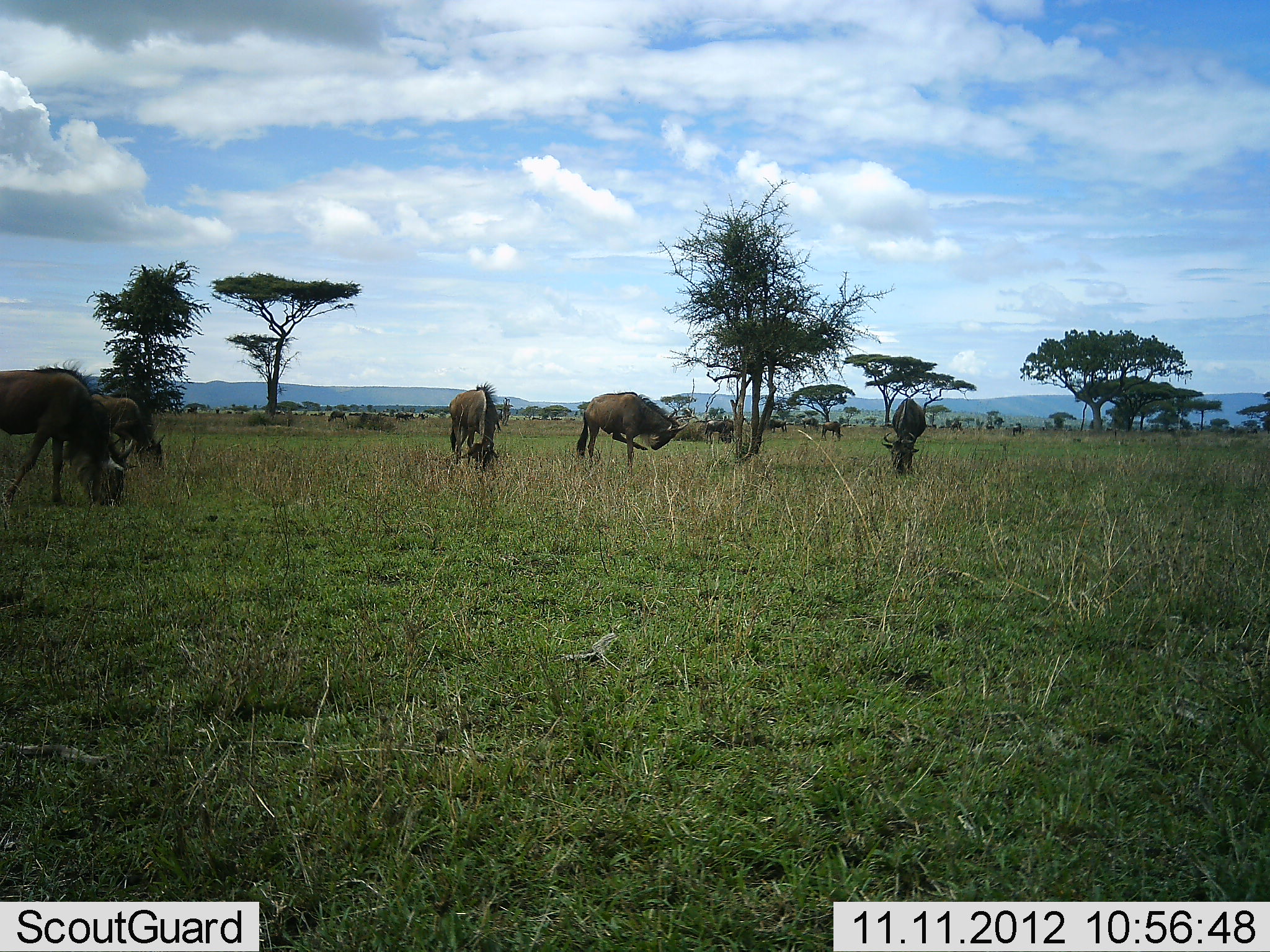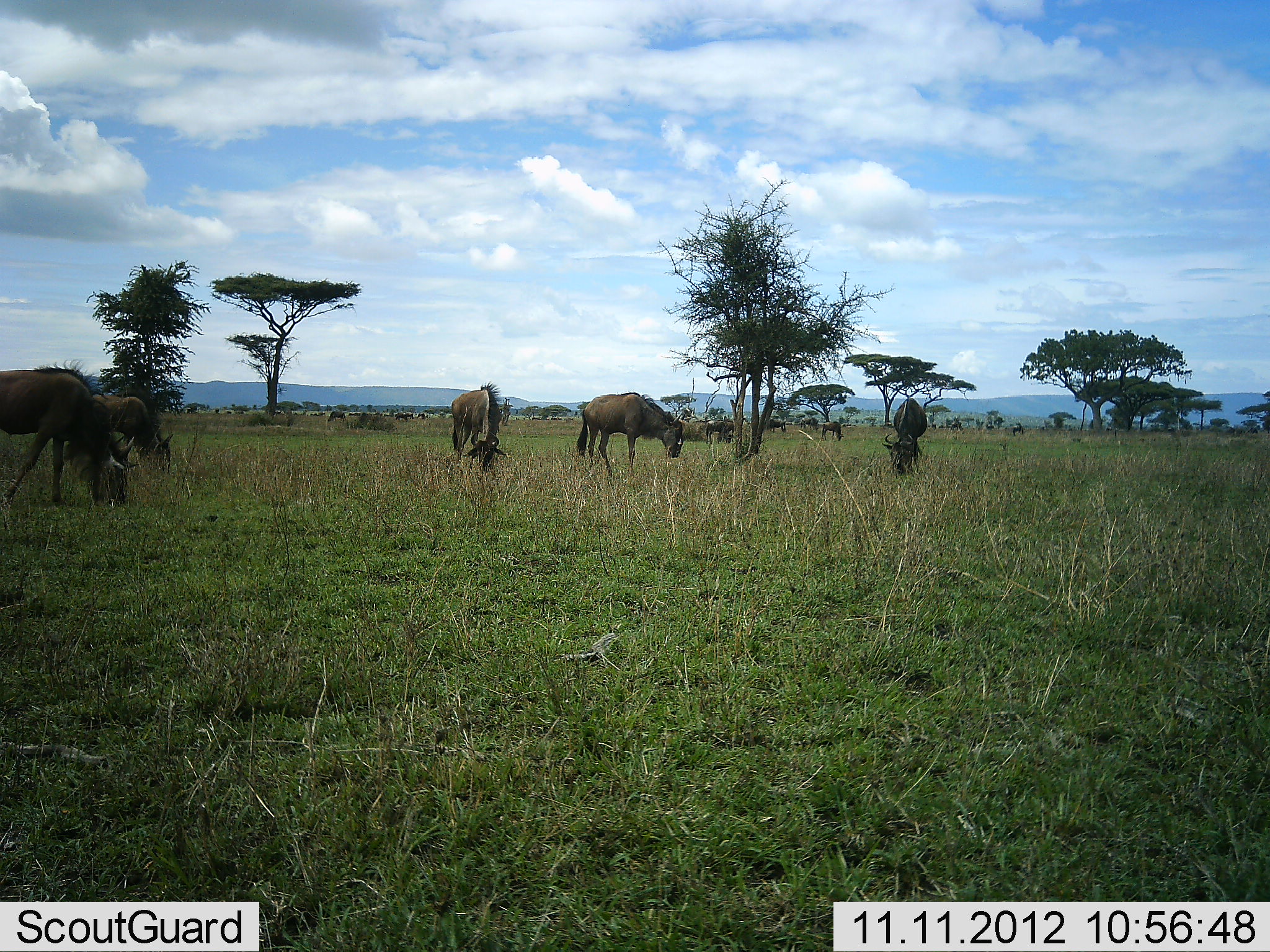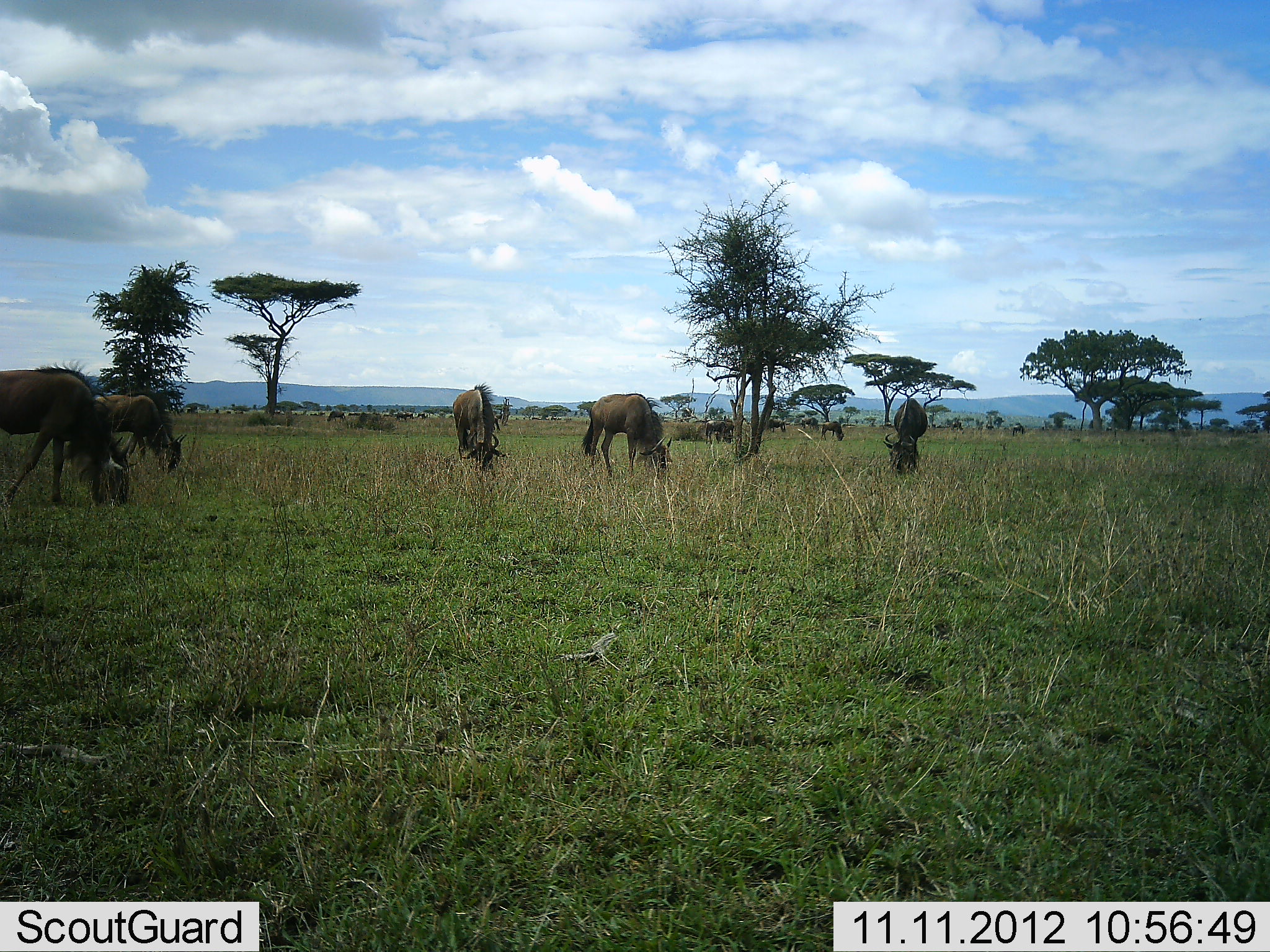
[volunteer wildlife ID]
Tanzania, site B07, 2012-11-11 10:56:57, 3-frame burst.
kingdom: Animalia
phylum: Chordata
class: Mammalia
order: Artiodactyla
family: Bovidae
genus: Connochaetes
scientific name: Connochaetes taurinus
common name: blue wildebeest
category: wildebeest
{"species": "wildebeest (blue wildebeest) (Connochaetes taurinus)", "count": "11-50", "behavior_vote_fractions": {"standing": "40%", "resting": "0%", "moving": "10%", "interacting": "0%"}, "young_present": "0%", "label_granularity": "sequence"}